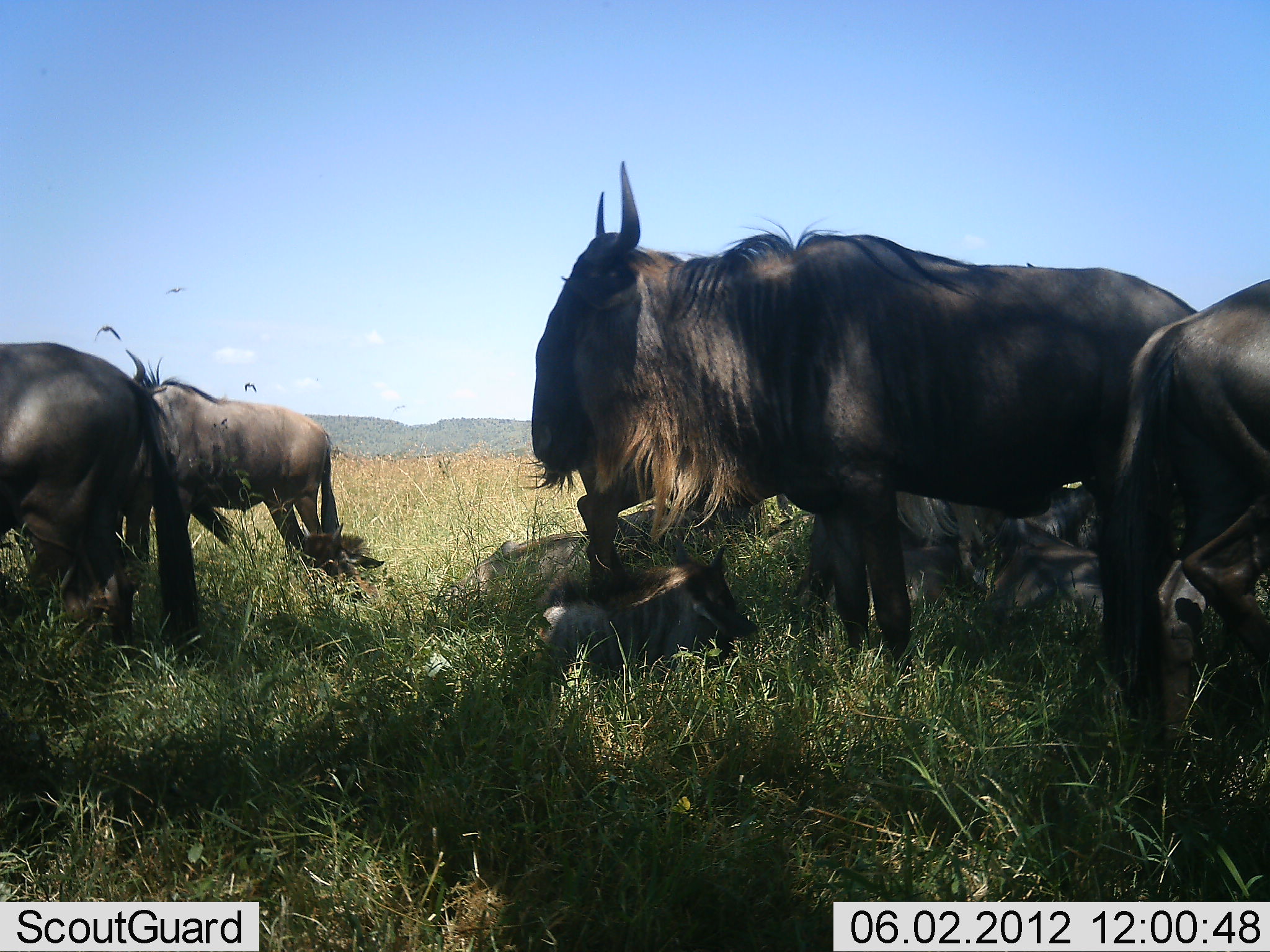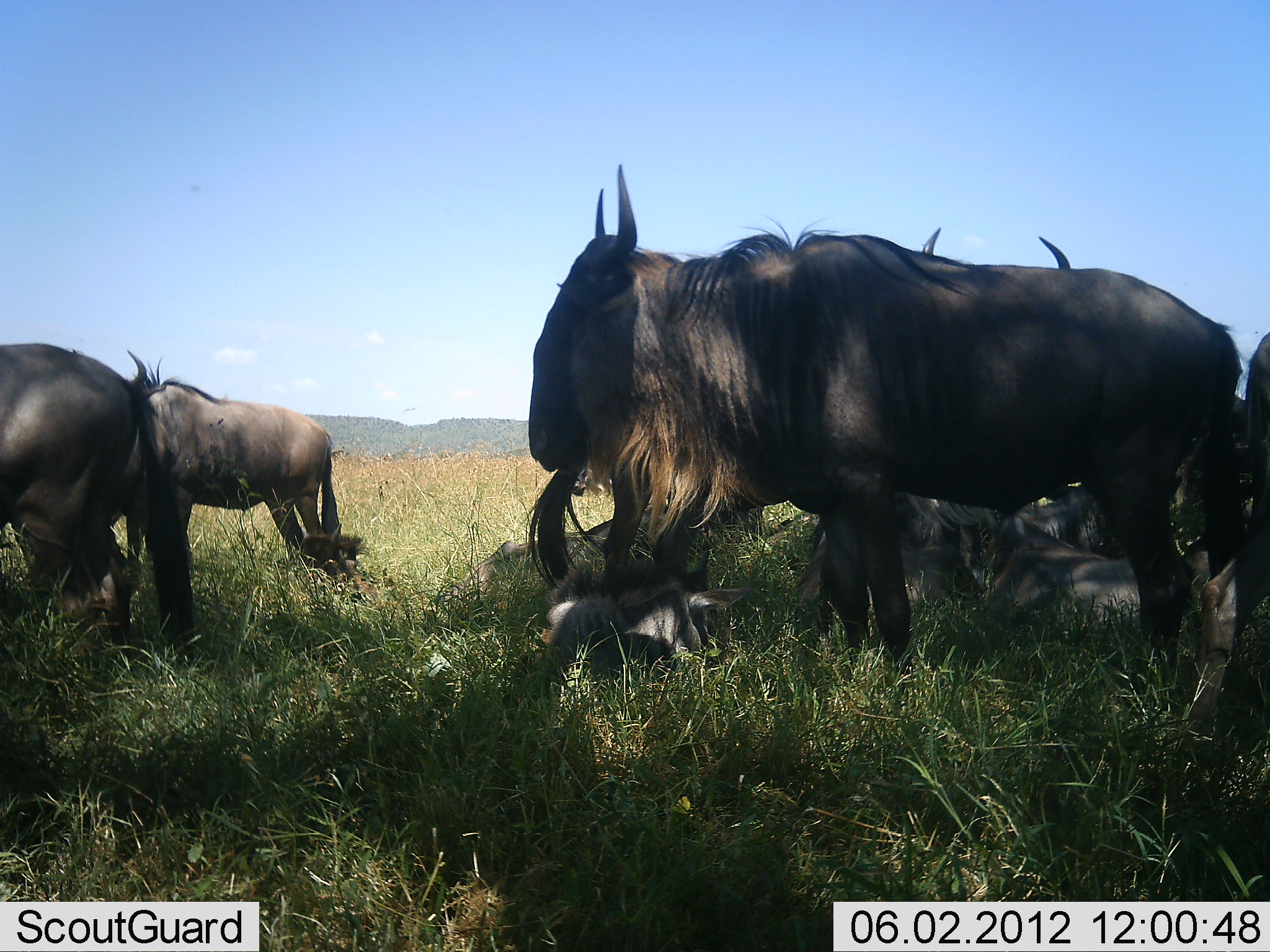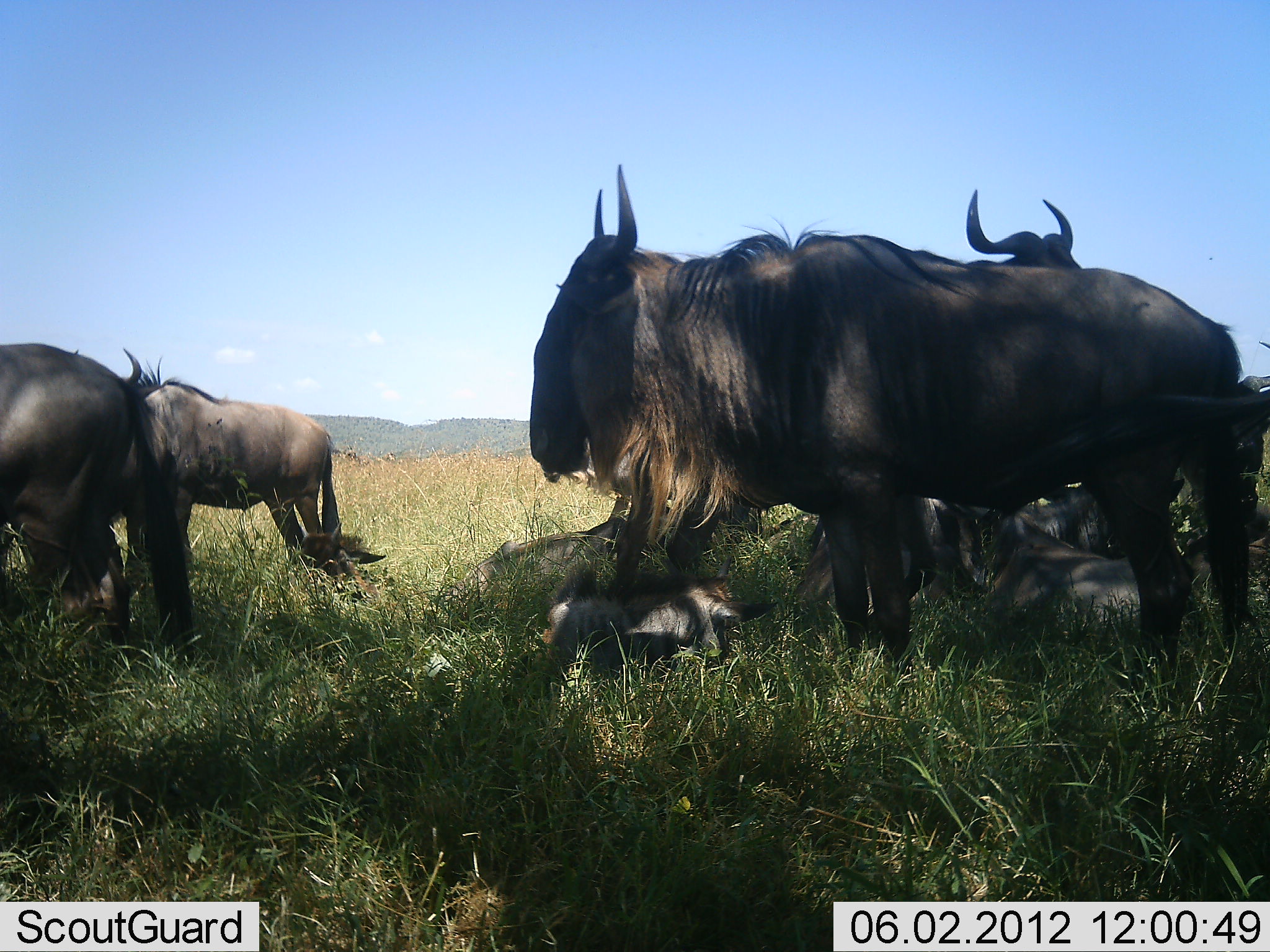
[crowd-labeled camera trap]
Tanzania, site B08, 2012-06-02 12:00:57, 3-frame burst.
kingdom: Animalia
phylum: Chordata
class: Mammalia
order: Artiodactyla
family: Bovidae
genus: Connochaetes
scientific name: Connochaetes taurinus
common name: blue wildebeest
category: wildebeest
Wildebeest (blue wildebeest) (Connochaetes taurinus), count 9. Behavior (volunteer vote fractions): standing 90%, resting 100%, moving 10%, interacting 0%. Young present (vote fraction): 90%. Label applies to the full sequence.